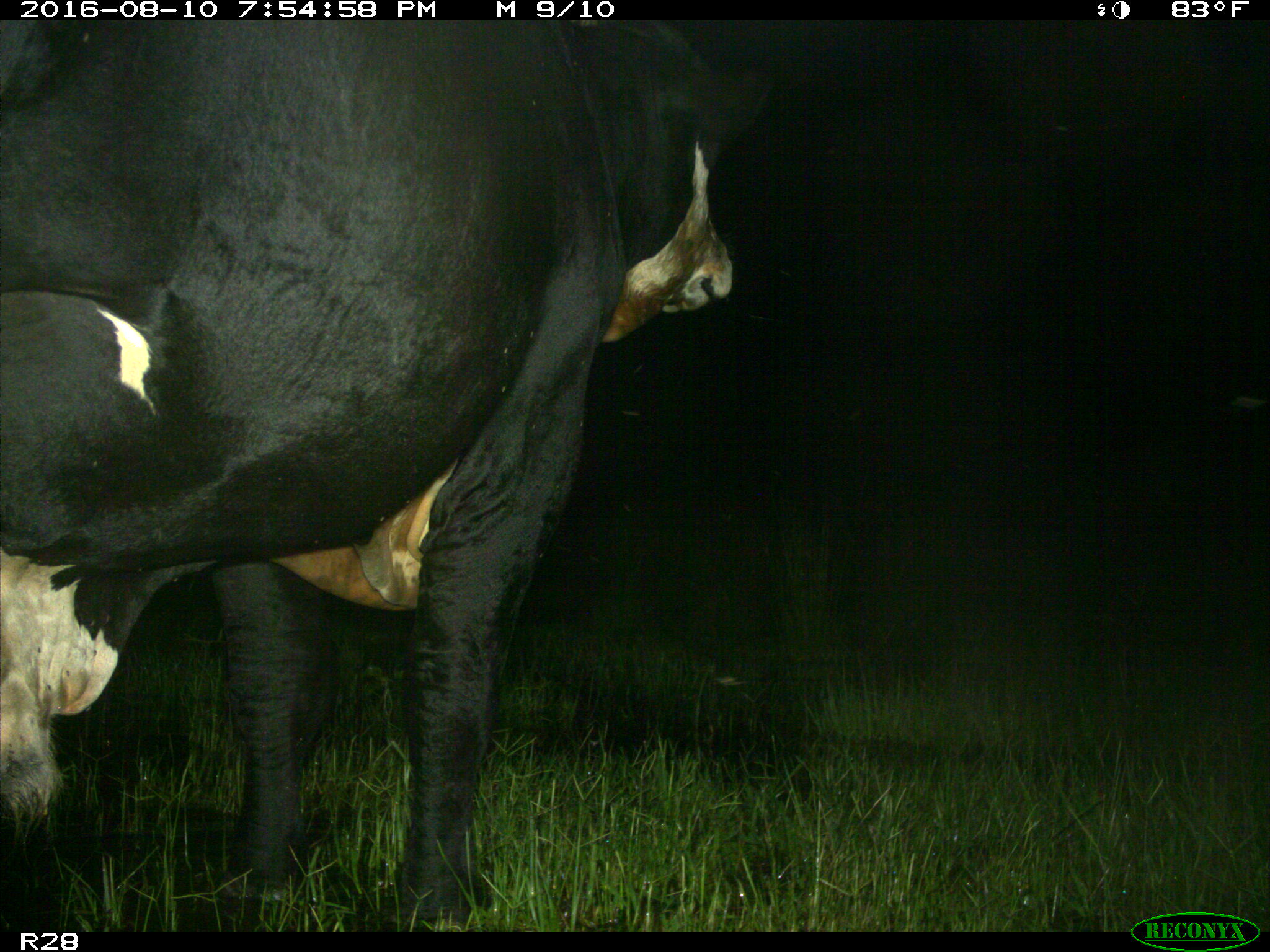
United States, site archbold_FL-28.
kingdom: Animalia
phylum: Chordata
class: Mammalia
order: Artiodactyla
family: Bovidae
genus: Bos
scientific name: Bos taurus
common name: domestic cow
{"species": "Bos taurus (domestic cow)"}